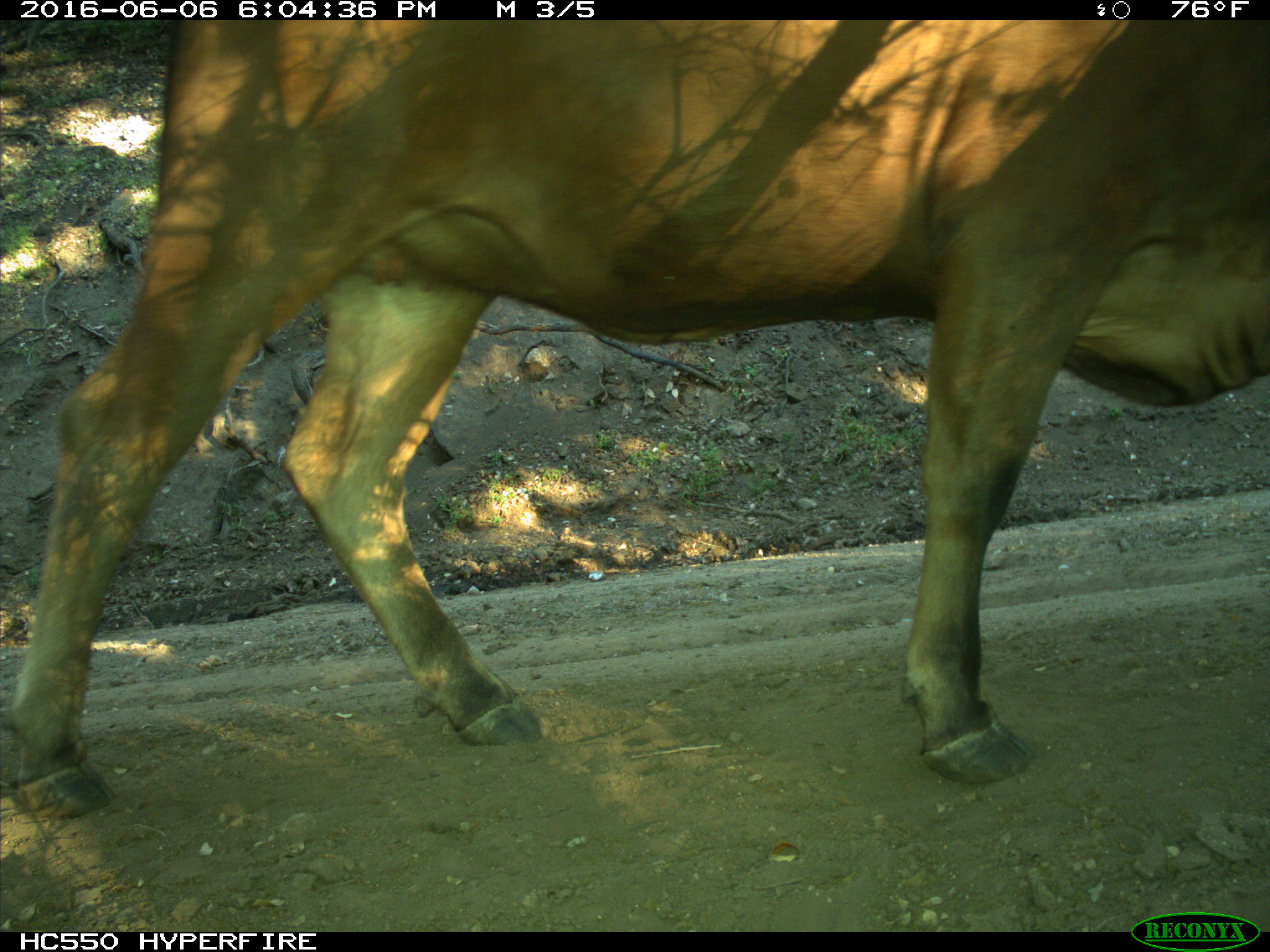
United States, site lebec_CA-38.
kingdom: Animalia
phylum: Chordata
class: Mammalia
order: Artiodactyla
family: Bovidae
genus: Bos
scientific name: Bos taurus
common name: domestic cow